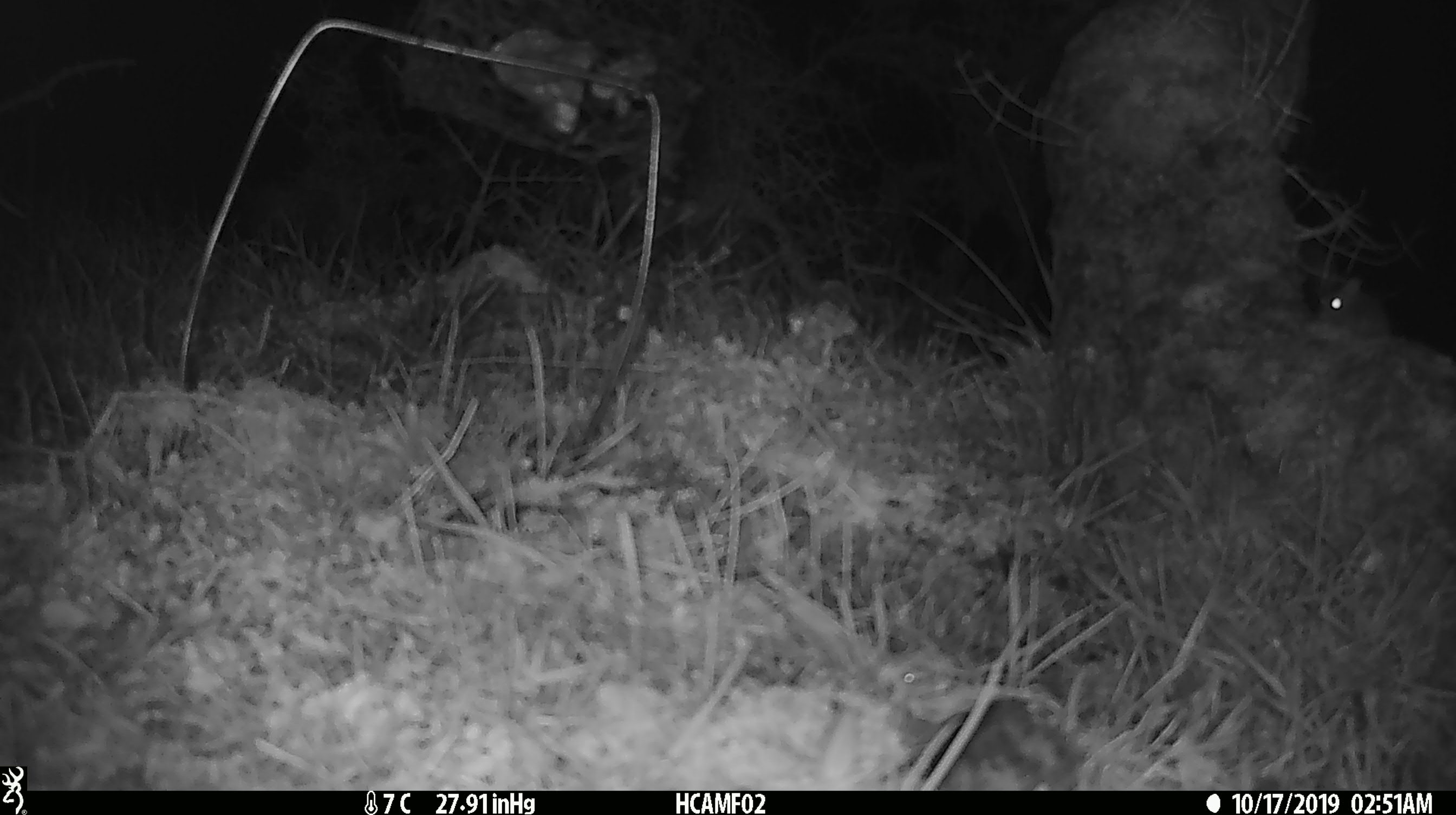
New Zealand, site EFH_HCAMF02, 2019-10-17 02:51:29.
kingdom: Animalia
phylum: Chordata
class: Mammalia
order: Rodentia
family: Muridae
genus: Mus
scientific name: Mus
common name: mouse